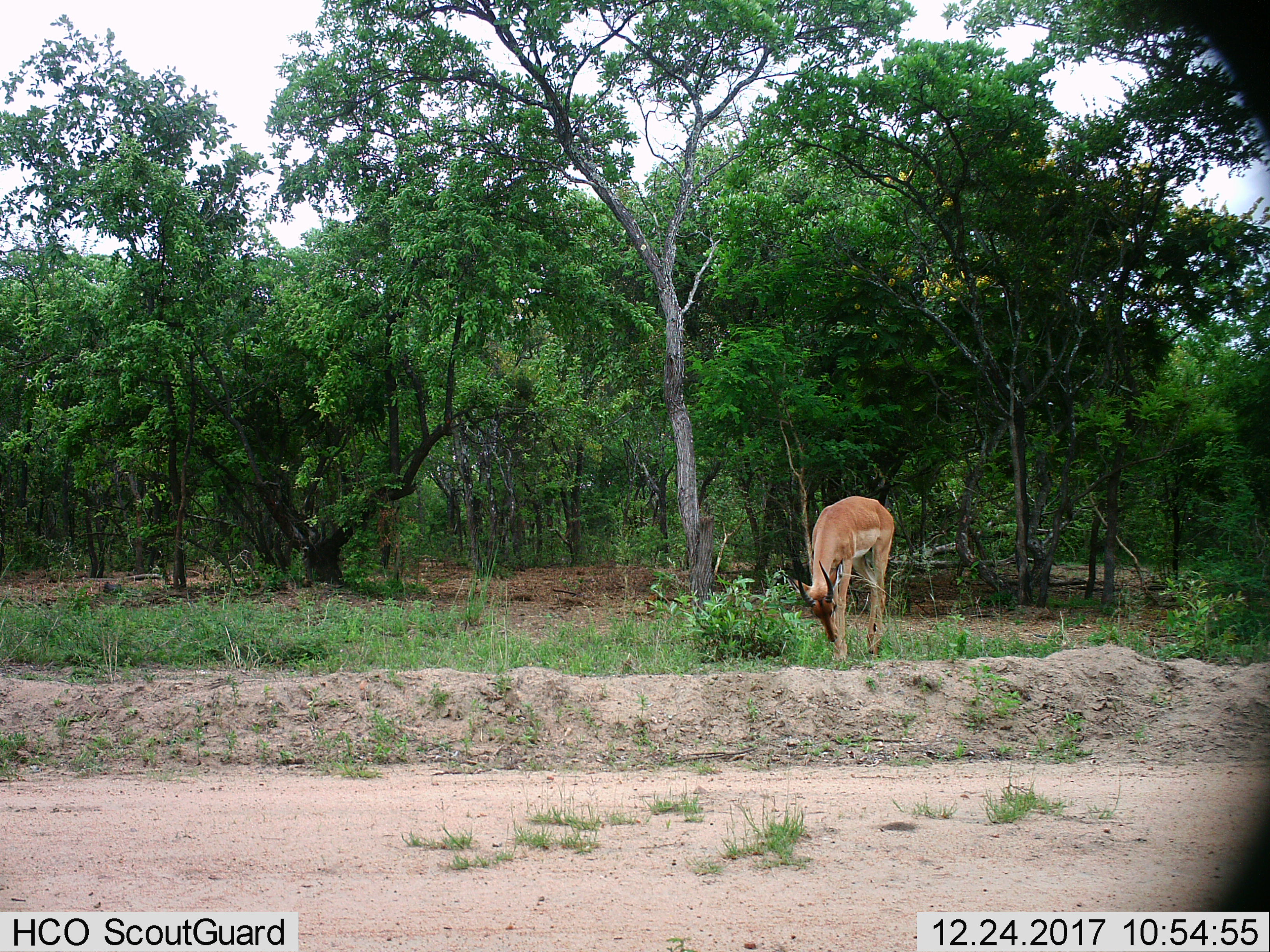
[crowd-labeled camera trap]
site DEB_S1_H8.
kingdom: Animalia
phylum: Chordata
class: Mammalia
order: Artiodactyla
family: Bovidae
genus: Aepyceros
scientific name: Aepyceros melampus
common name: impala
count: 1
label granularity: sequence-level